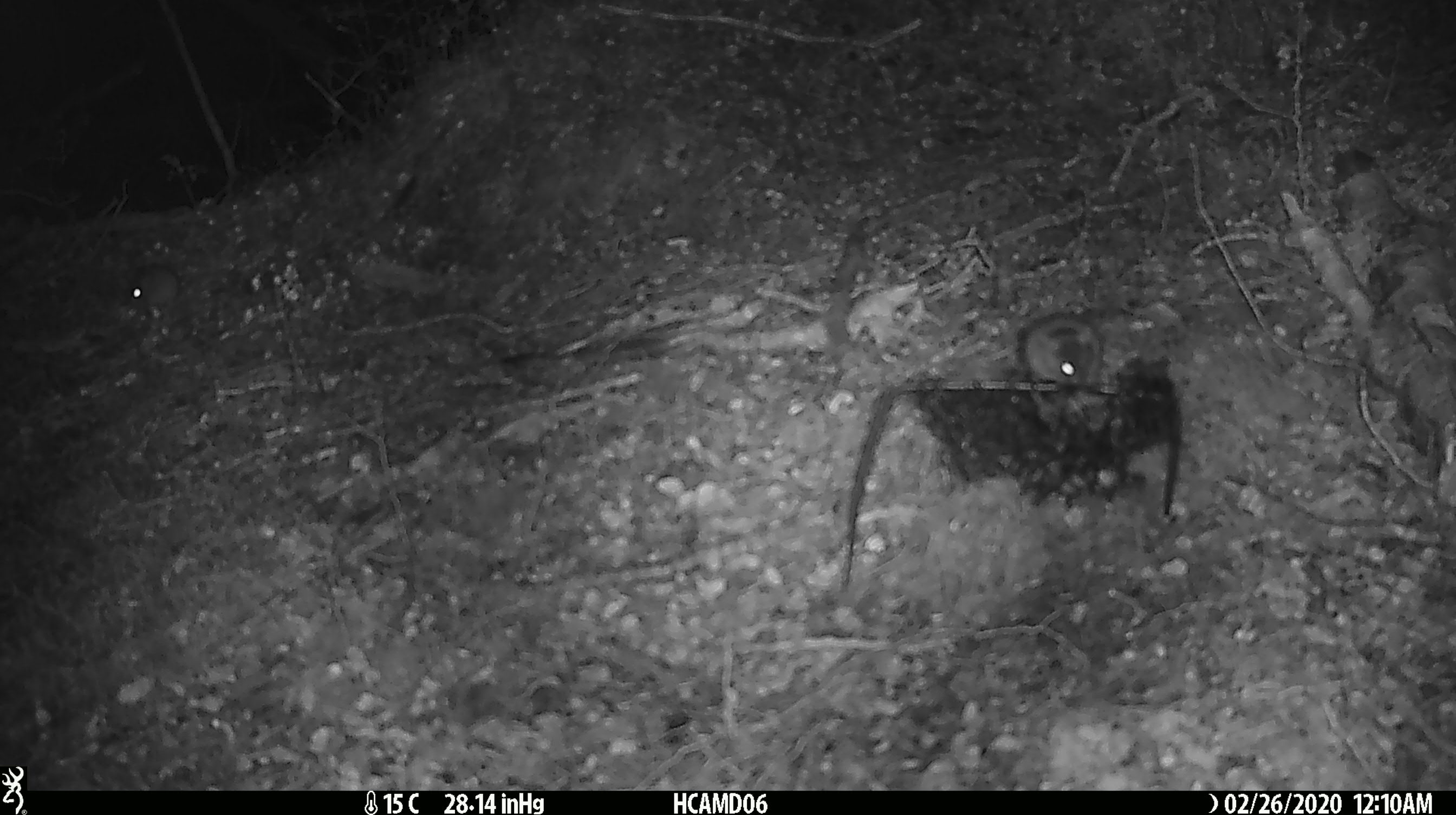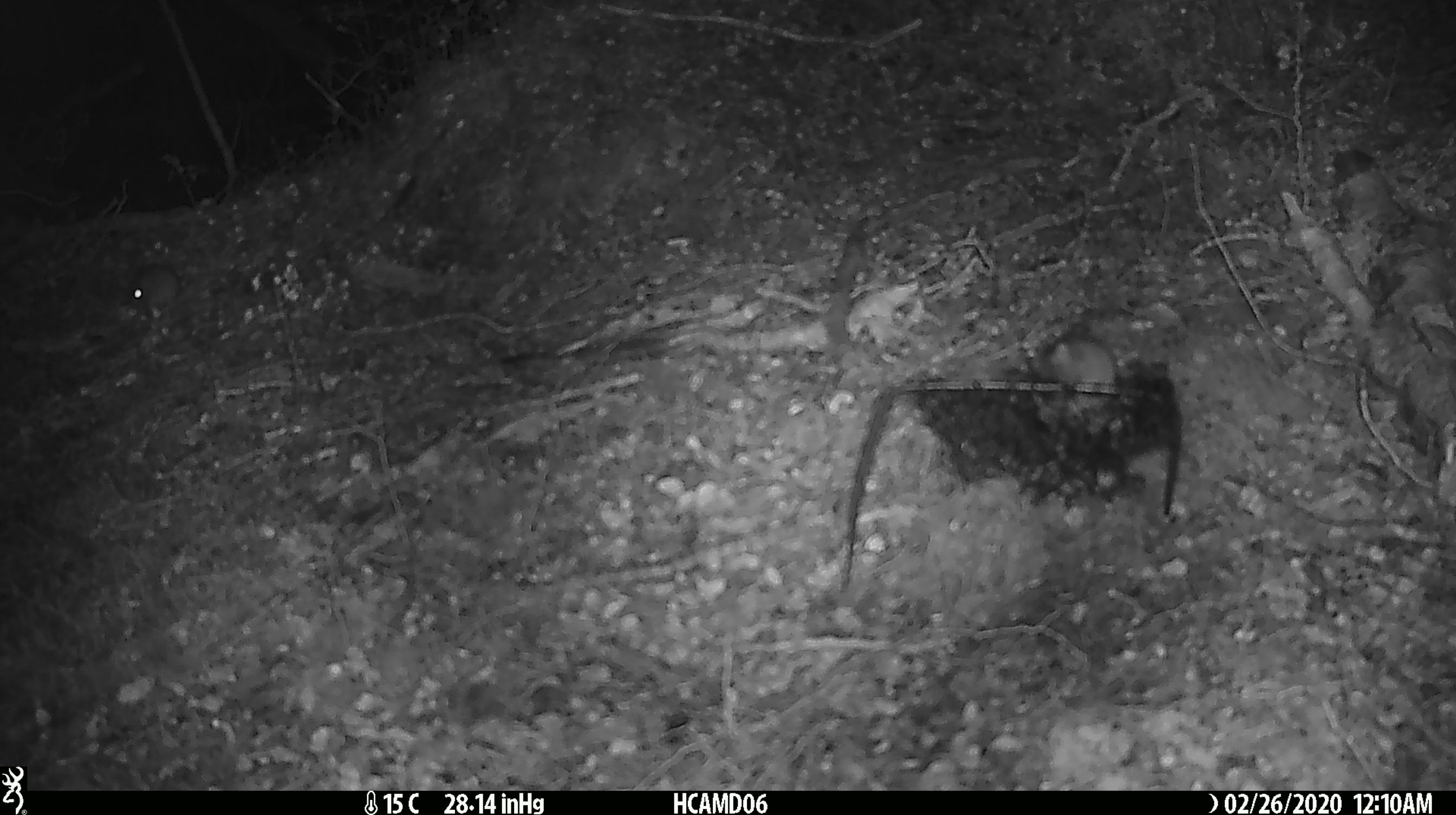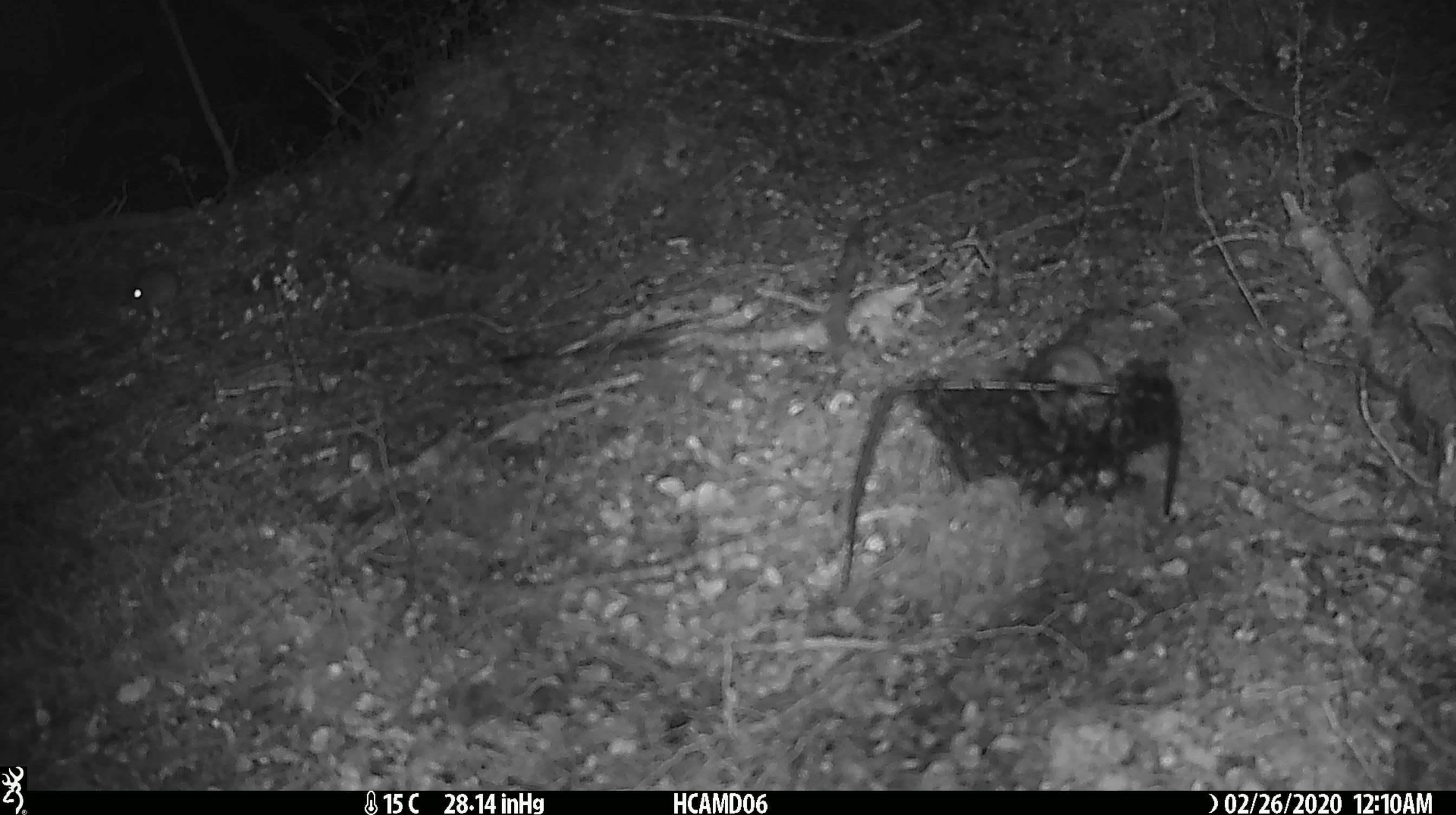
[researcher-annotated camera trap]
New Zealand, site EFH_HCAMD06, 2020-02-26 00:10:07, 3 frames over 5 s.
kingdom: Animalia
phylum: Chordata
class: Mammalia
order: Rodentia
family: Muridae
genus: Mus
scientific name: Mus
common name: mouse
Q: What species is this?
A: Mouse (Mus).